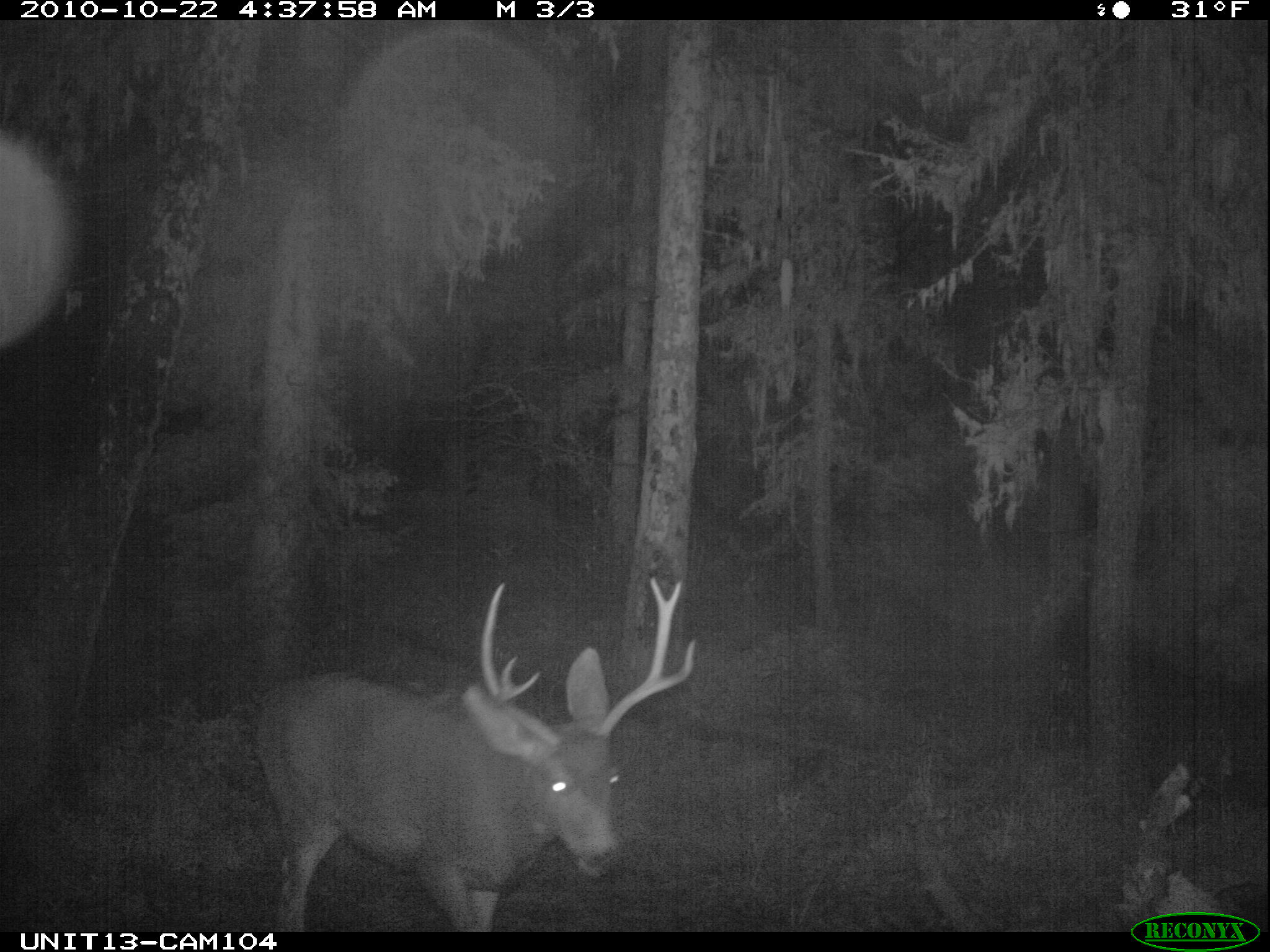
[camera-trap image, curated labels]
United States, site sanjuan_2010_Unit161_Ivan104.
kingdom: Animalia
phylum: Chordata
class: Mammalia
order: Artiodactyla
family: Cervidae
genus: Odocoileus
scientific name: Odocoileus hemionus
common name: mule deer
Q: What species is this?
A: Odocoileus hemionus (mule deer).